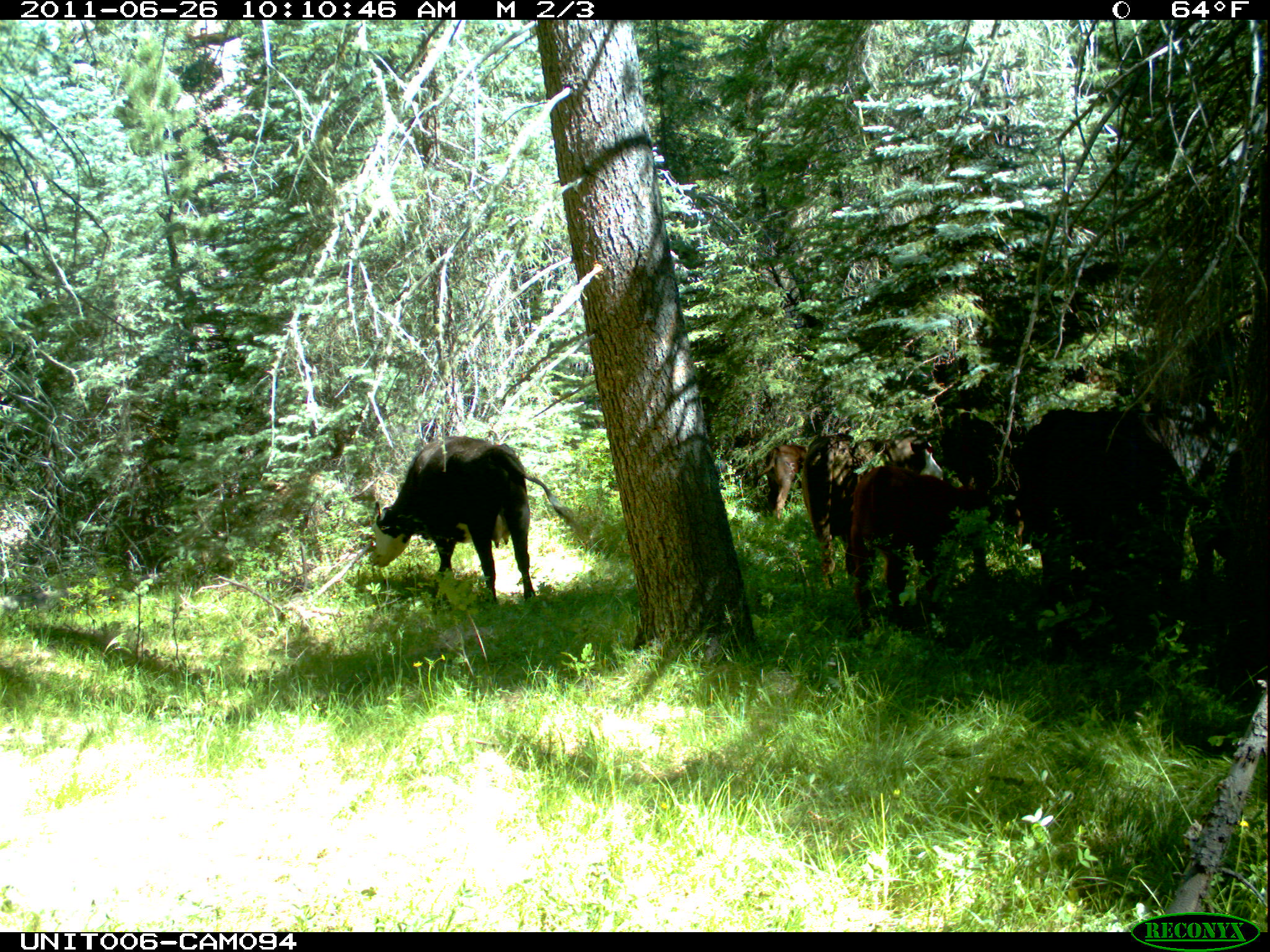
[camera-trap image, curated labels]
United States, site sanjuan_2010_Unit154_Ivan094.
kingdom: Animalia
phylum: Chordata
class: Mammalia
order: Artiodactyla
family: Bovidae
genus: Bos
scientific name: Bos taurus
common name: domestic cow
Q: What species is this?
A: Bos taurus (domestic cow).